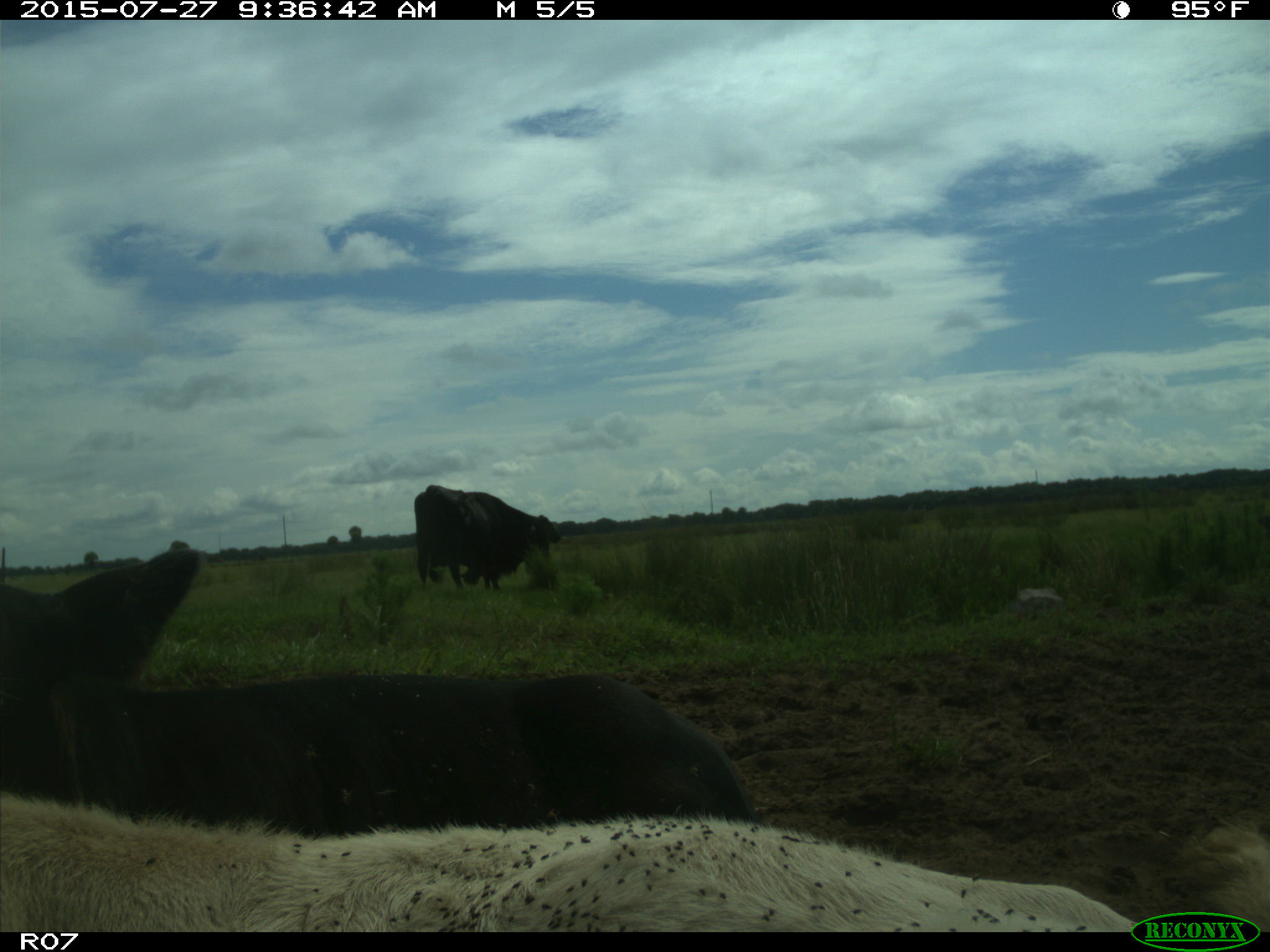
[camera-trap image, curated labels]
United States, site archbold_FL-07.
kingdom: Animalia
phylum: Chordata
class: Mammalia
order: Artiodactyla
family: Bovidae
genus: Bos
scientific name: Bos taurus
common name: domestic cow